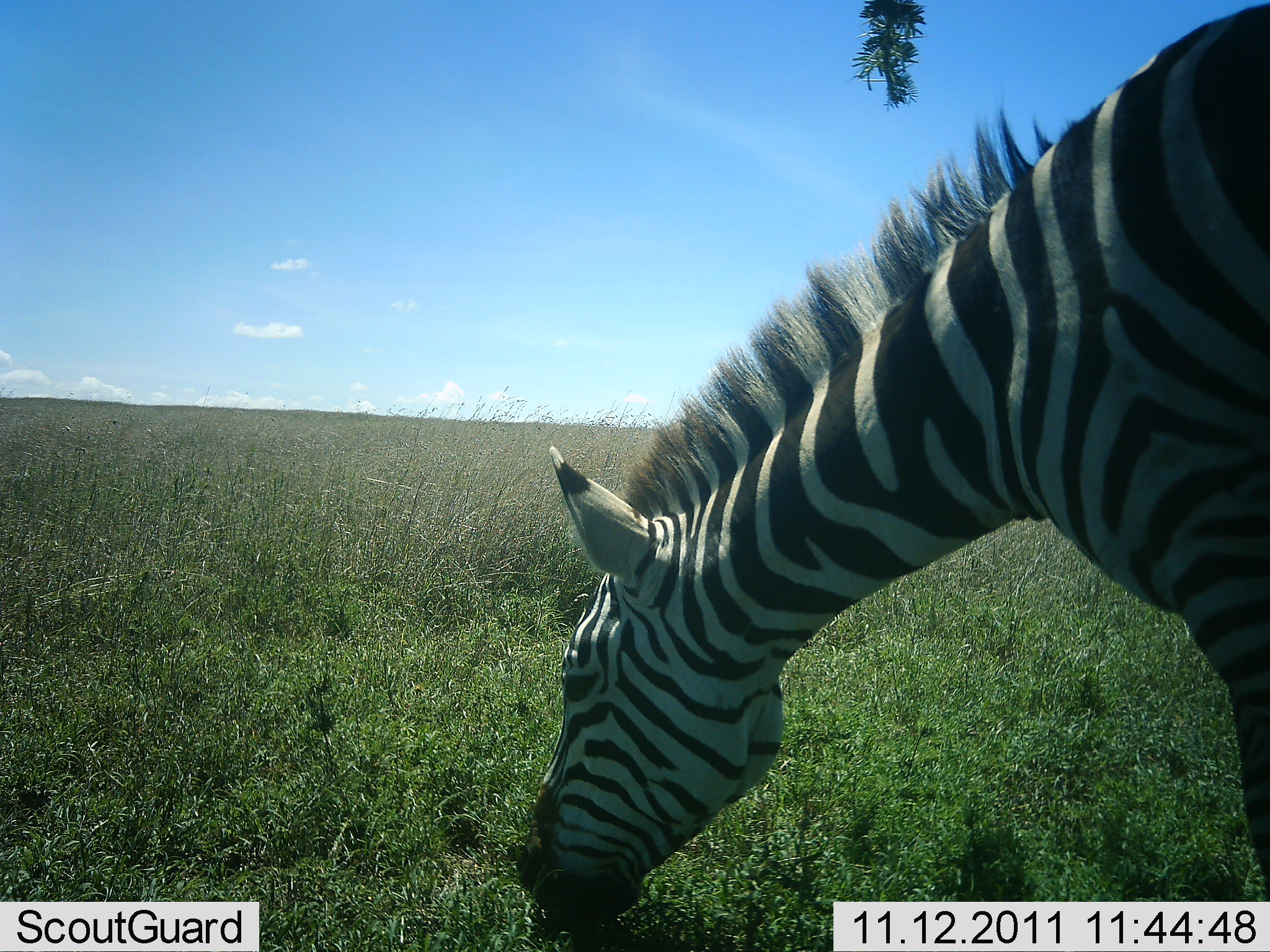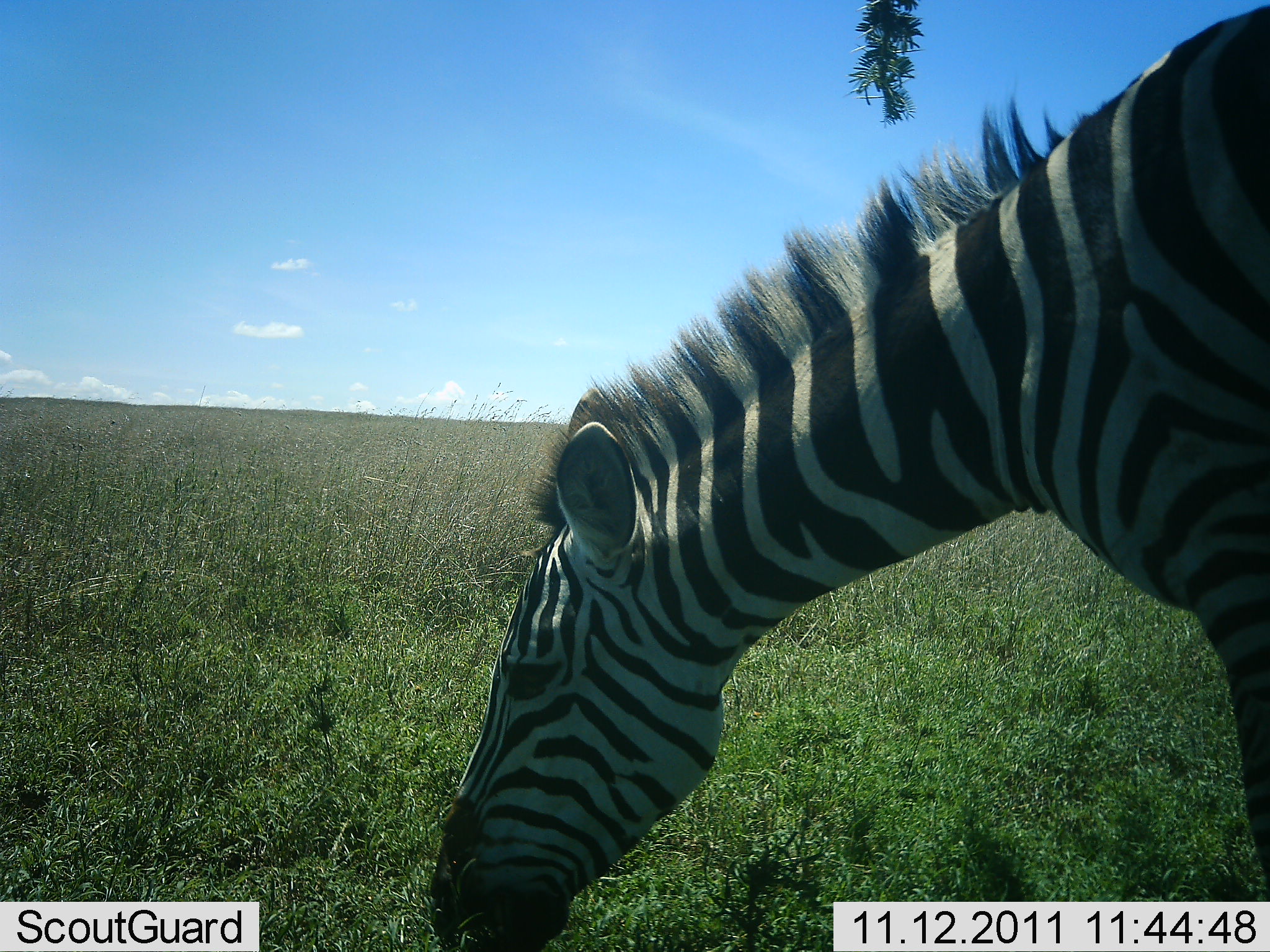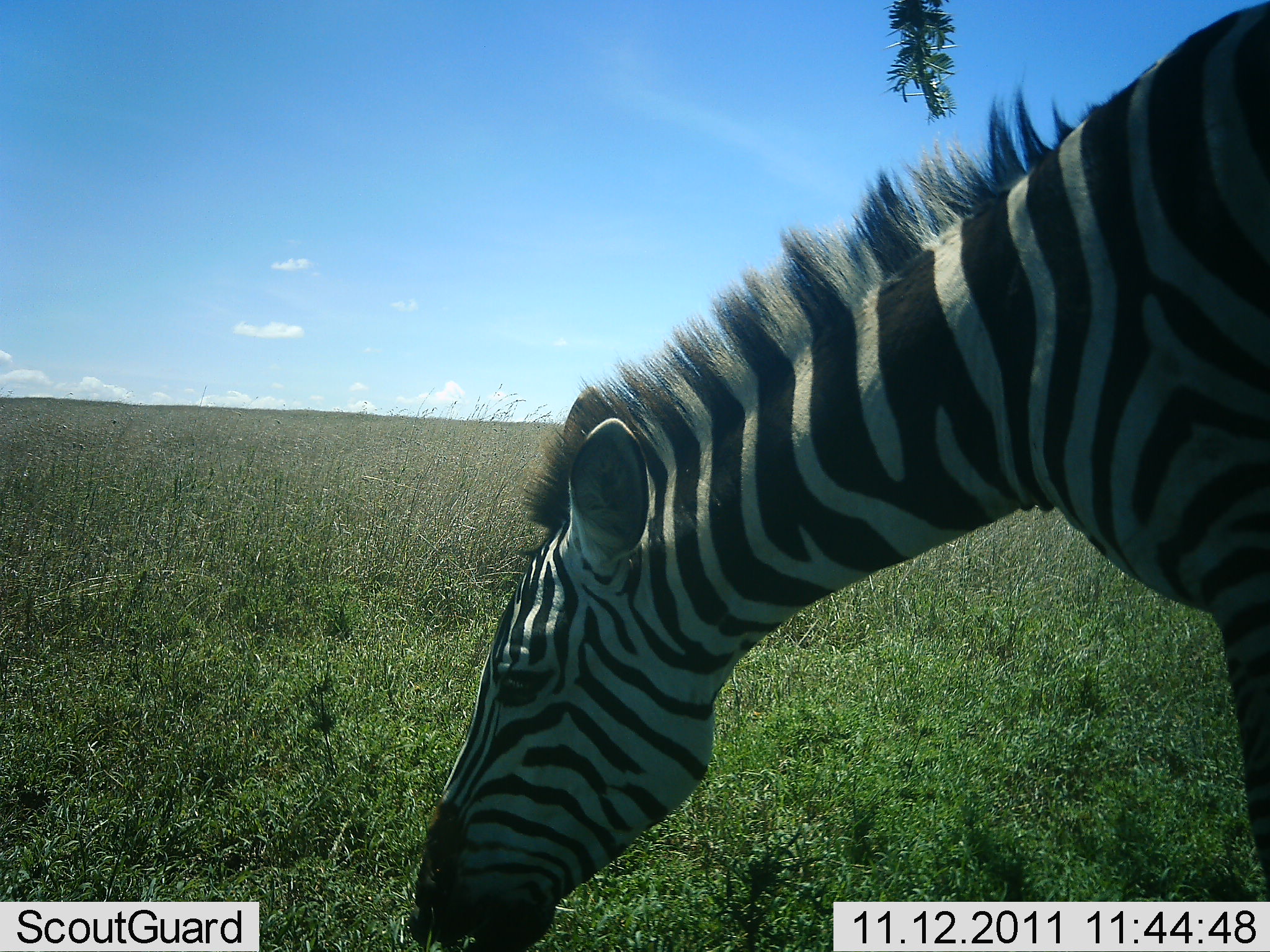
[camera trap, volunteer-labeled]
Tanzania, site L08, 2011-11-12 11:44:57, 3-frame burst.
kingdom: Animalia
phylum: Chordata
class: Mammalia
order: Perissodactyla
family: Equidae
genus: Equus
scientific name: Equus quagga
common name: plains zebra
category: zebra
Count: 1.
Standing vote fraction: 0%.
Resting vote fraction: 0%.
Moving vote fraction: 0%.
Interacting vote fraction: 0%.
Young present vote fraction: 0%.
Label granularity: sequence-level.